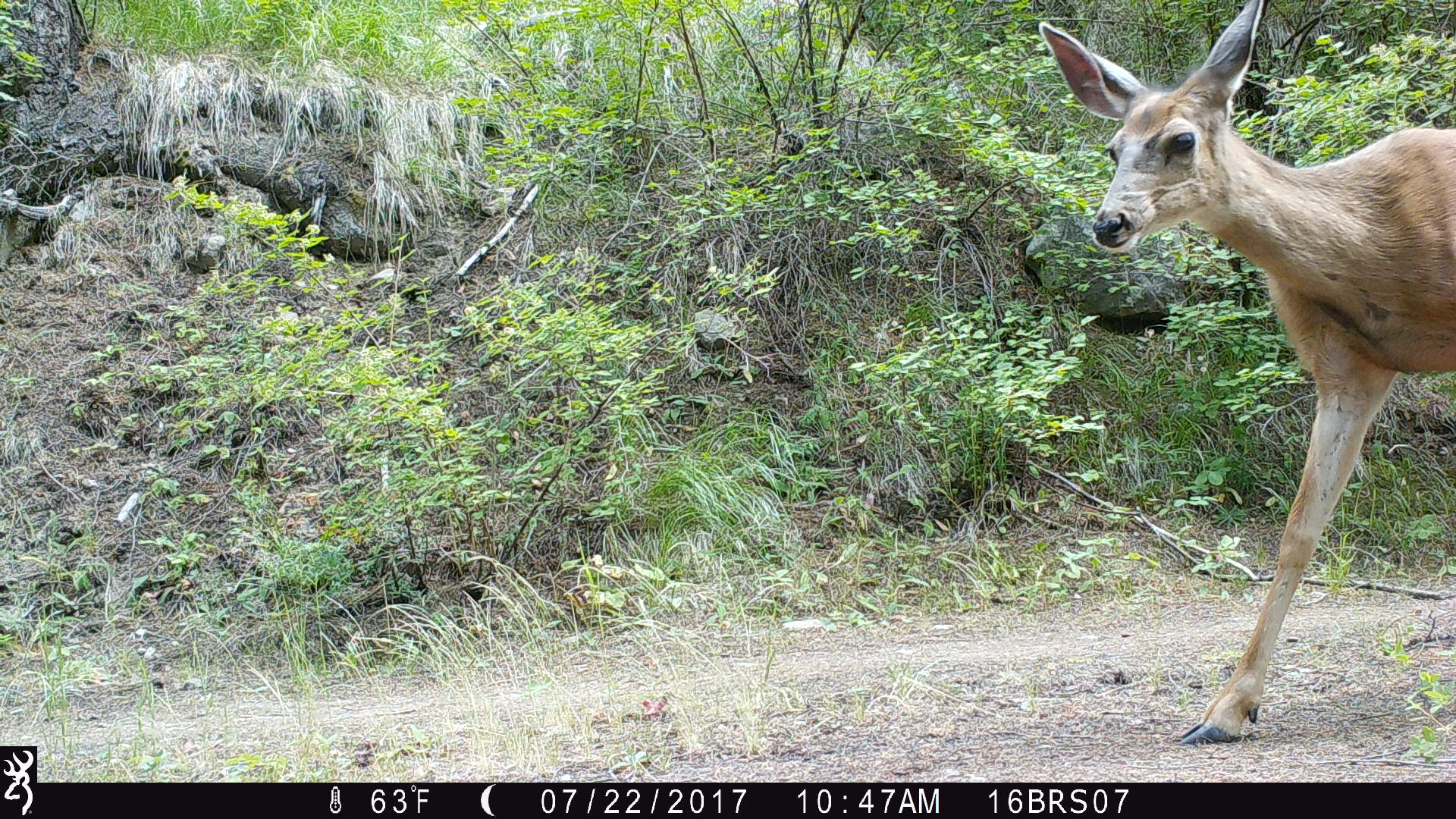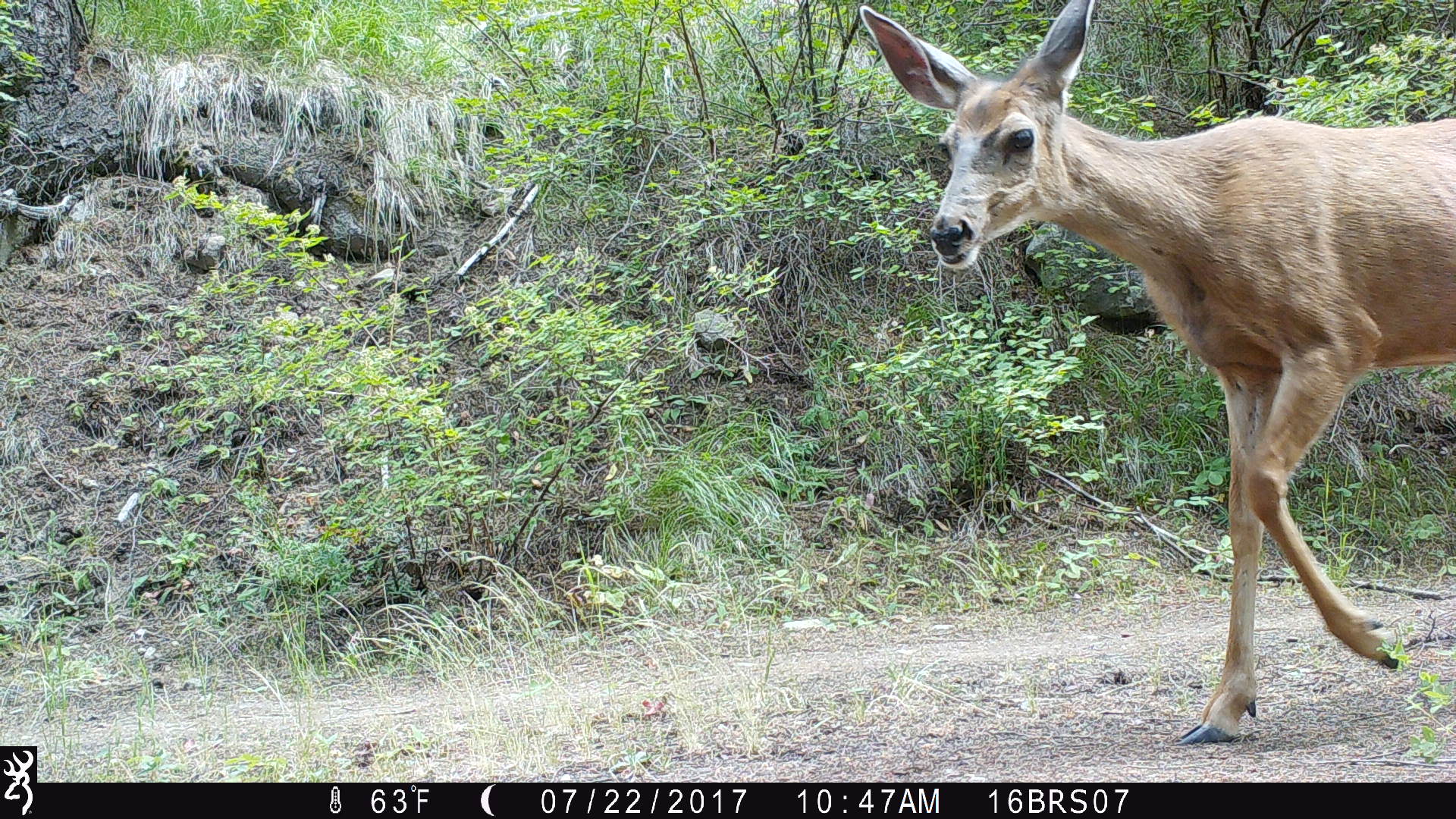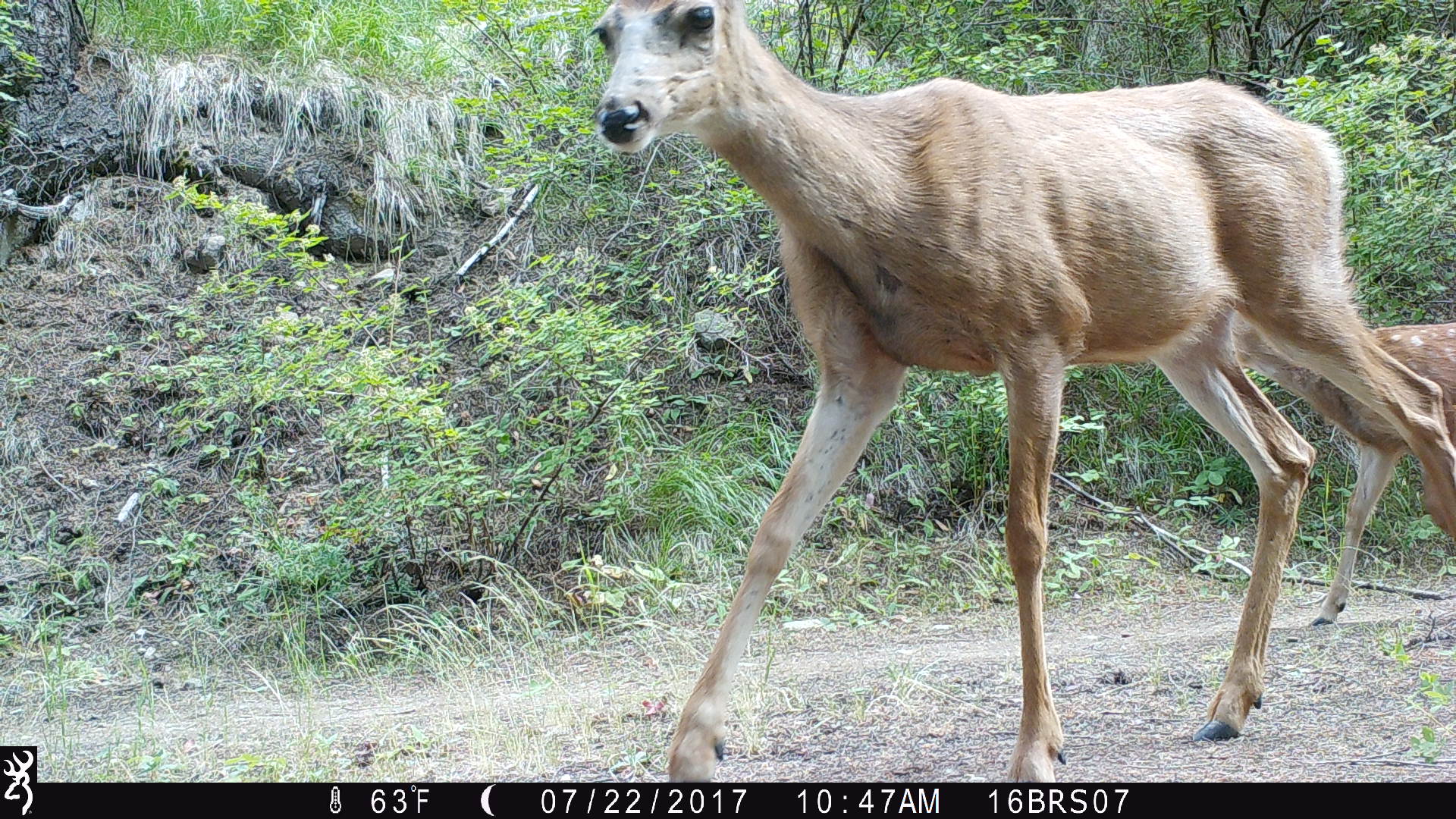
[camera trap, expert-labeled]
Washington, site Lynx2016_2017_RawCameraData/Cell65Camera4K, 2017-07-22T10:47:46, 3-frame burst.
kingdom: Animalia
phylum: Chordata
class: Mammalia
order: Artiodactyla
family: Cervidae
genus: Odocoileus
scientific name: Odocoileus hemionus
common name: mule deer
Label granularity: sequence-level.